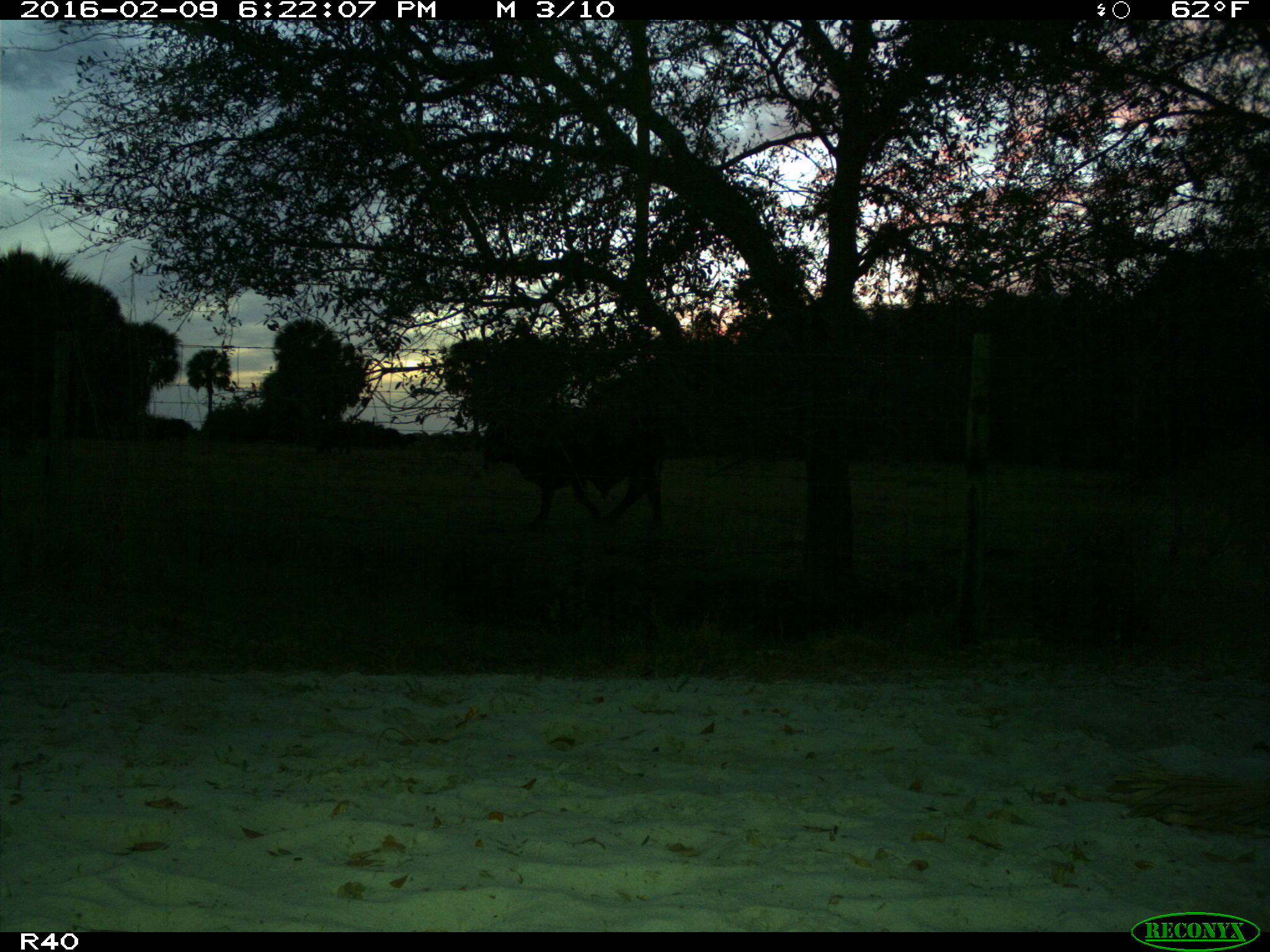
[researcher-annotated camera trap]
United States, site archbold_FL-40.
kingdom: Animalia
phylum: Chordata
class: Mammalia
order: Artiodactyla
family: Bovidae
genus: Bos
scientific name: Bos taurus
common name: domestic cow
Bos taurus (domestic cow).